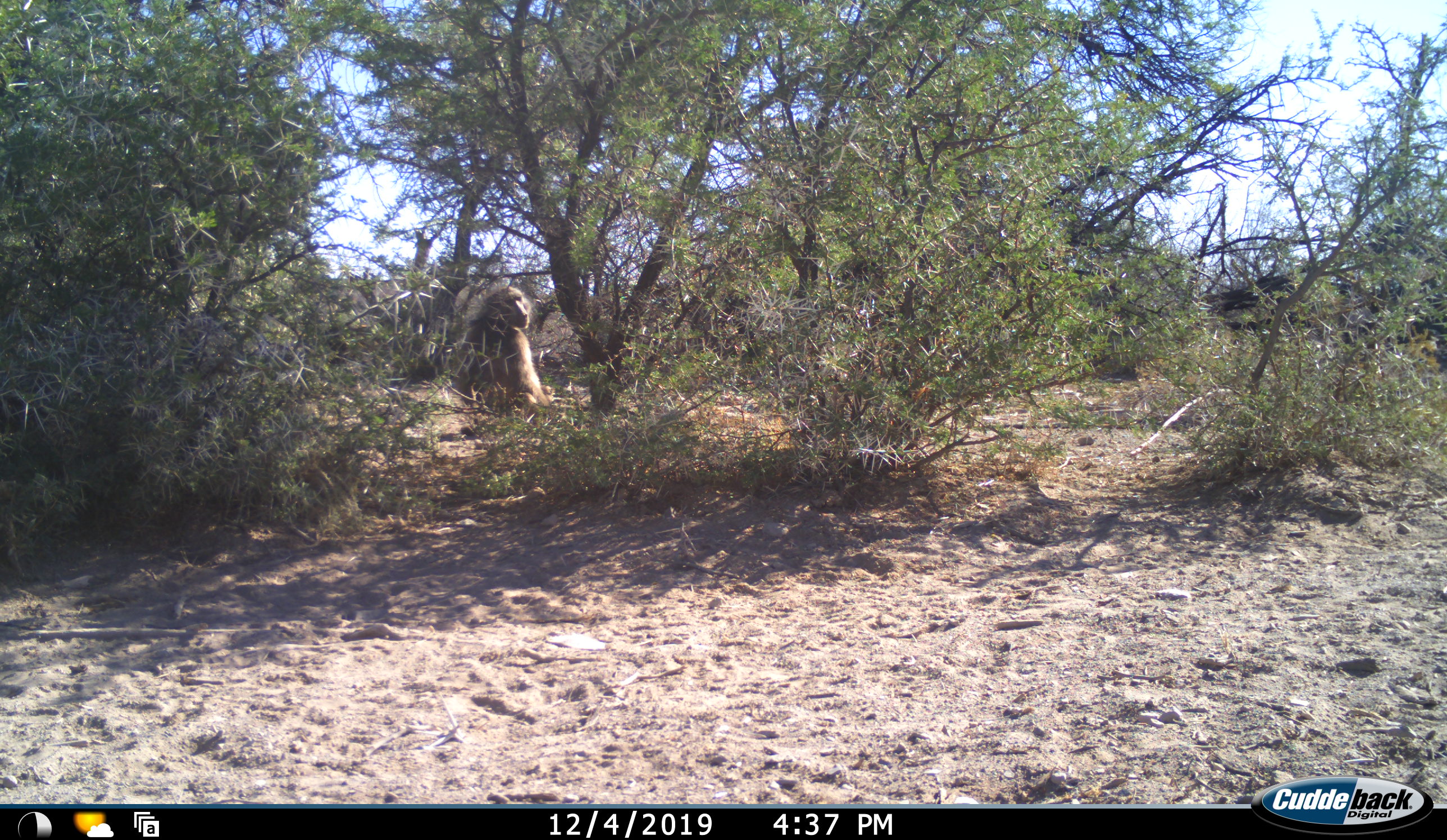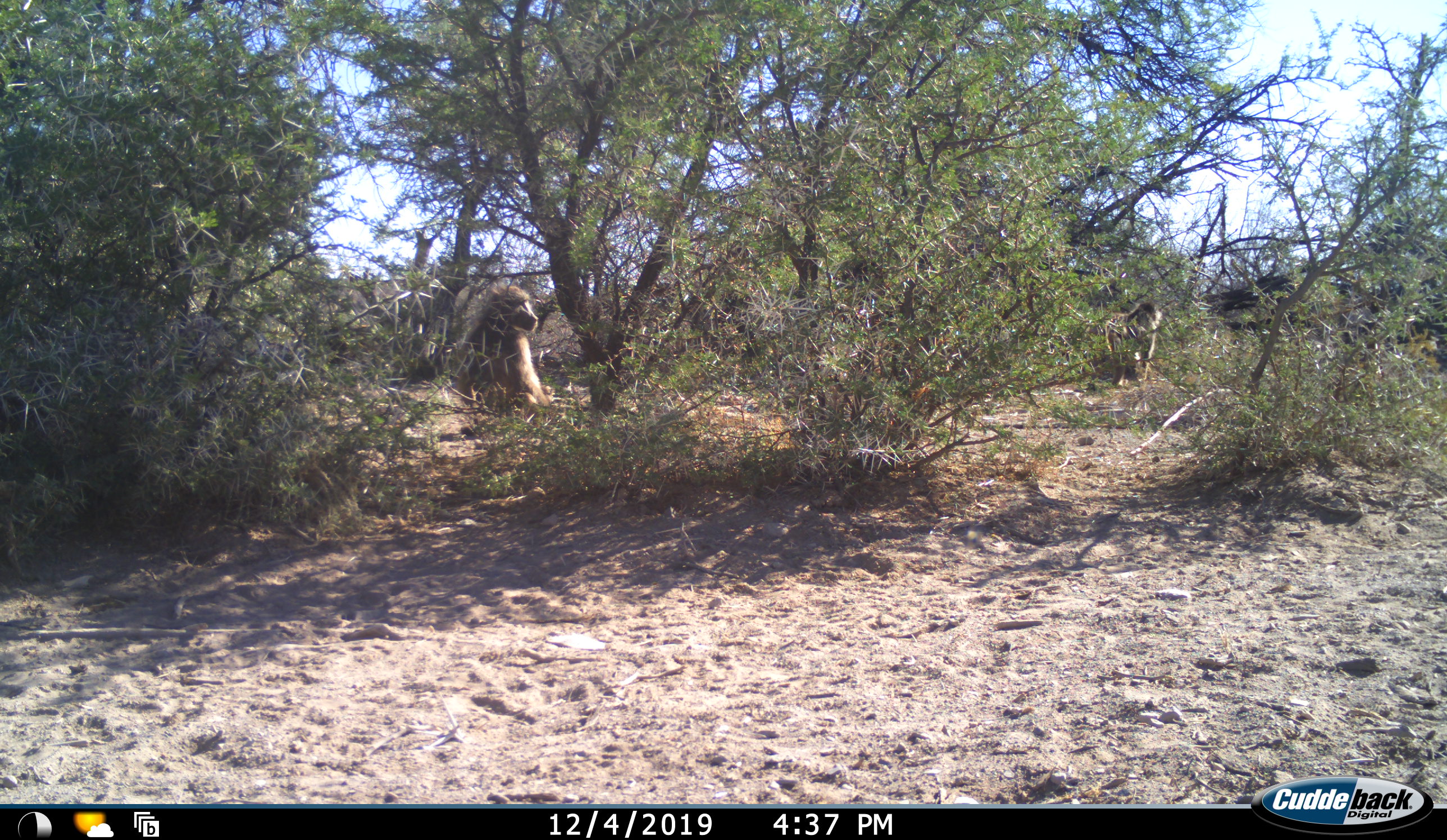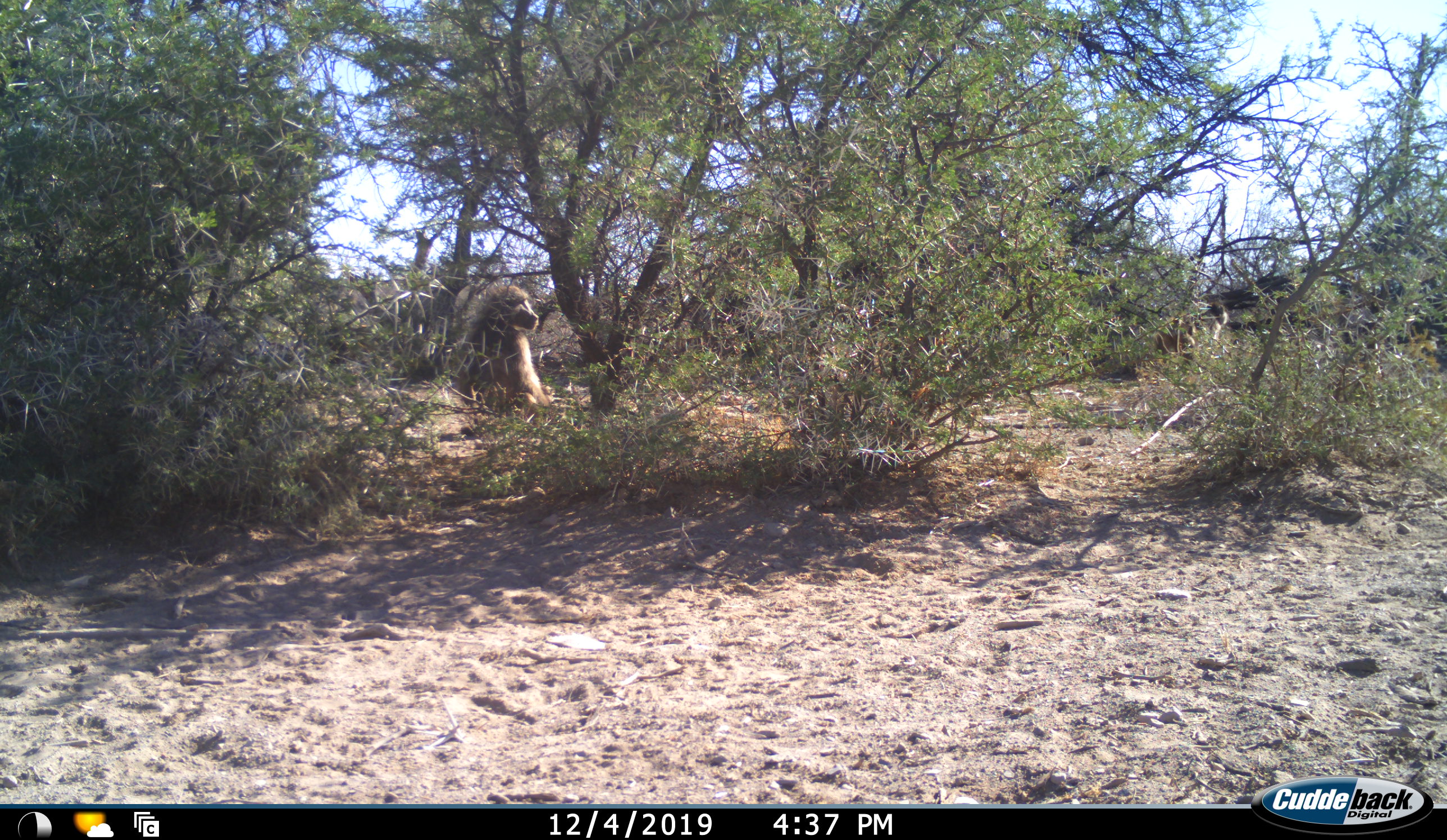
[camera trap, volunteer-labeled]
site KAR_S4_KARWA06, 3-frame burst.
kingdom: Animalia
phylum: Chordata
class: Mammalia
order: Primates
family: Cercopithecidae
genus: Papio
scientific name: Papio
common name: baboon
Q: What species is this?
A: Baboon (Papio).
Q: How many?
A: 2.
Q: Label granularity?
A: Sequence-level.